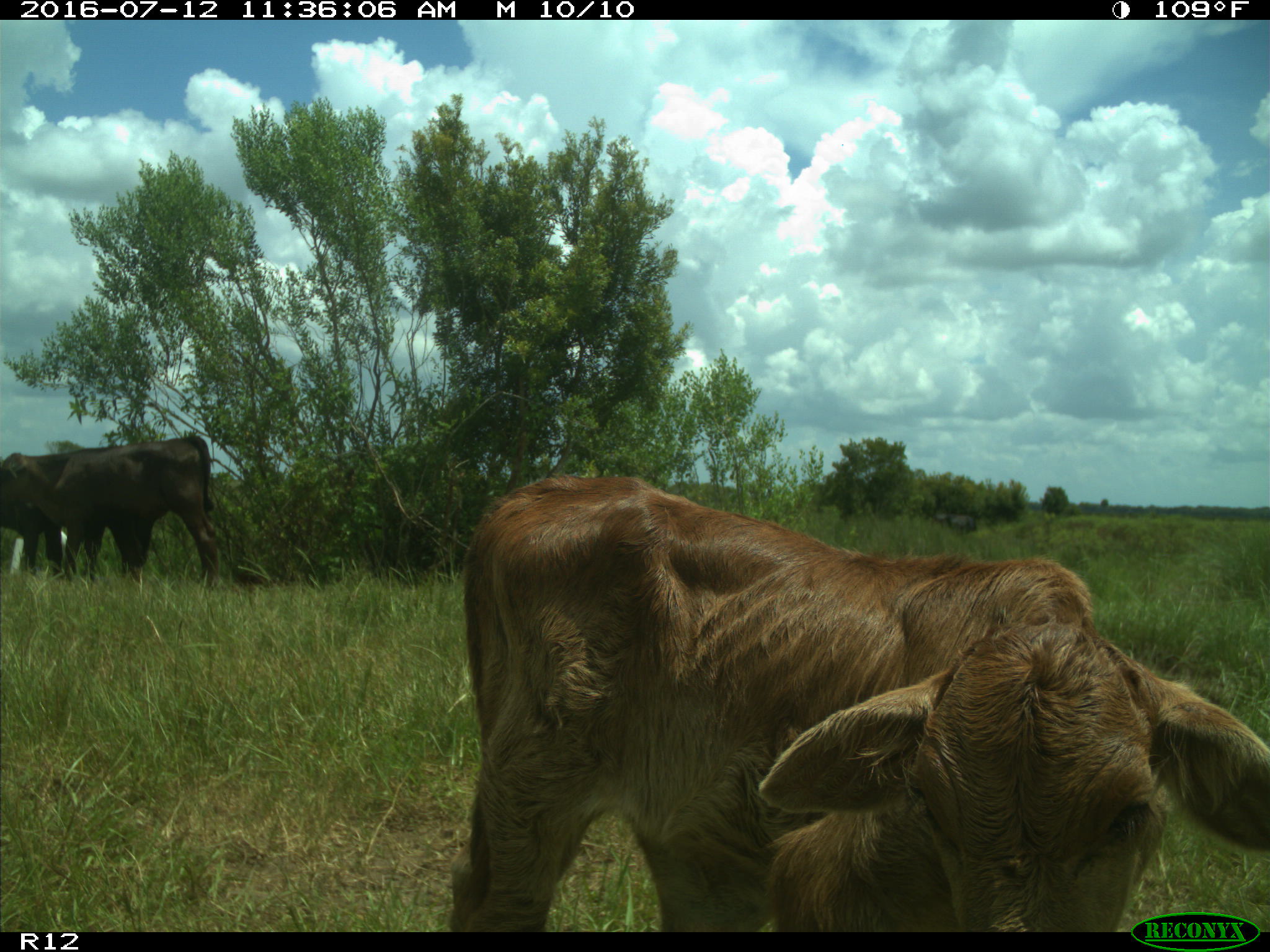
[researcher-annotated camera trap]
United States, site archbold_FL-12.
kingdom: Animalia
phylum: Chordata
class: Mammalia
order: Artiodactyla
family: Bovidae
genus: Bos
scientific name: Bos taurus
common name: domestic cow